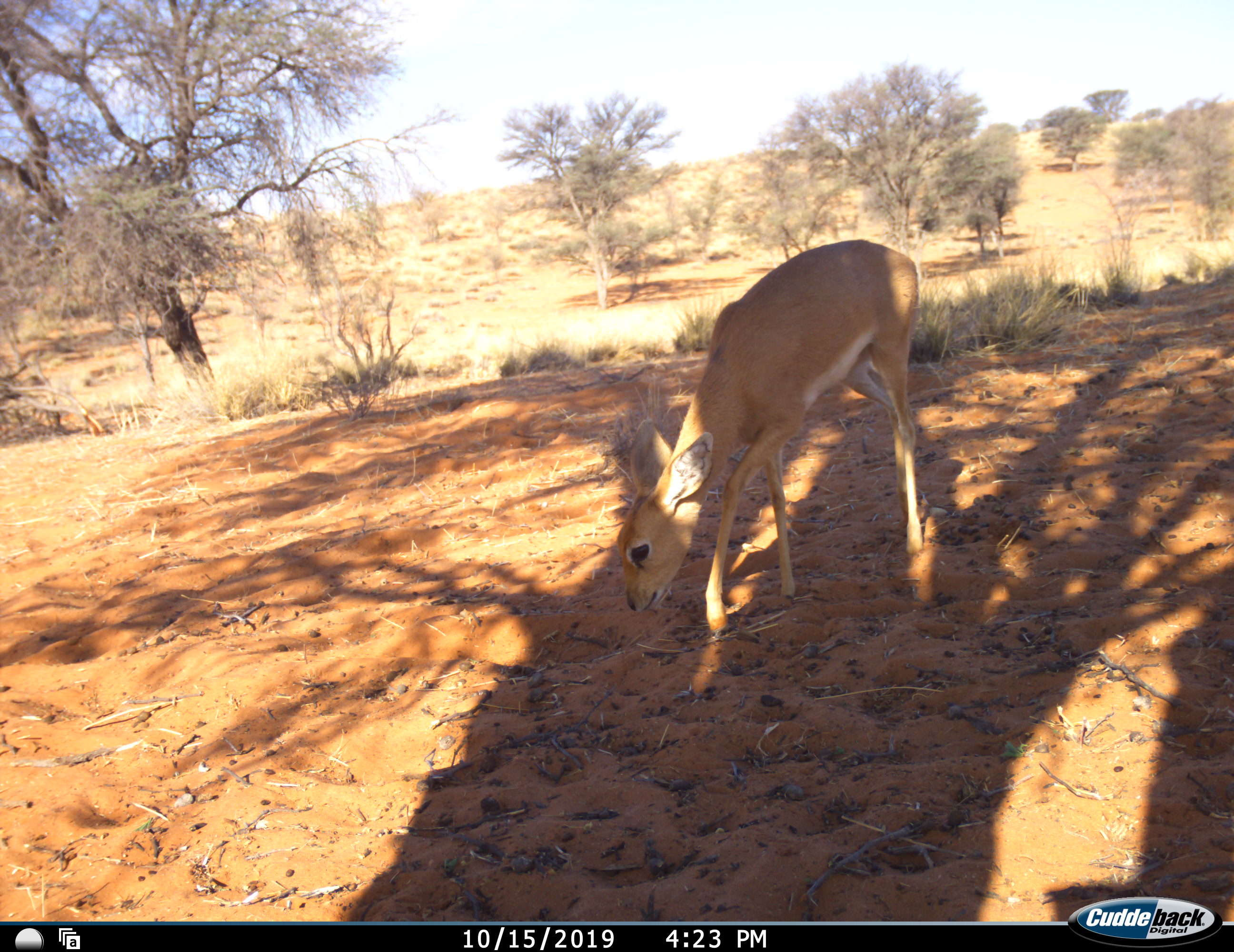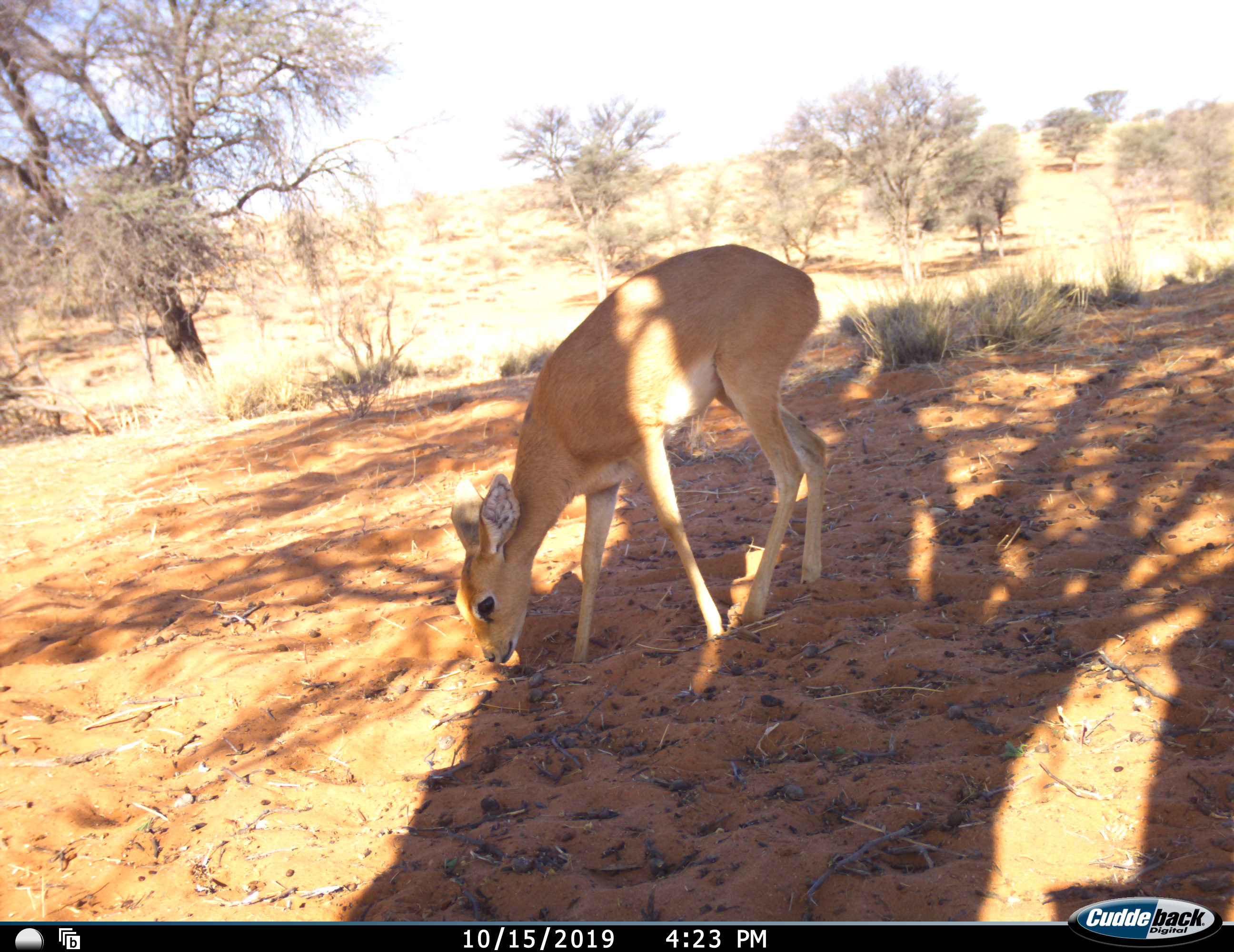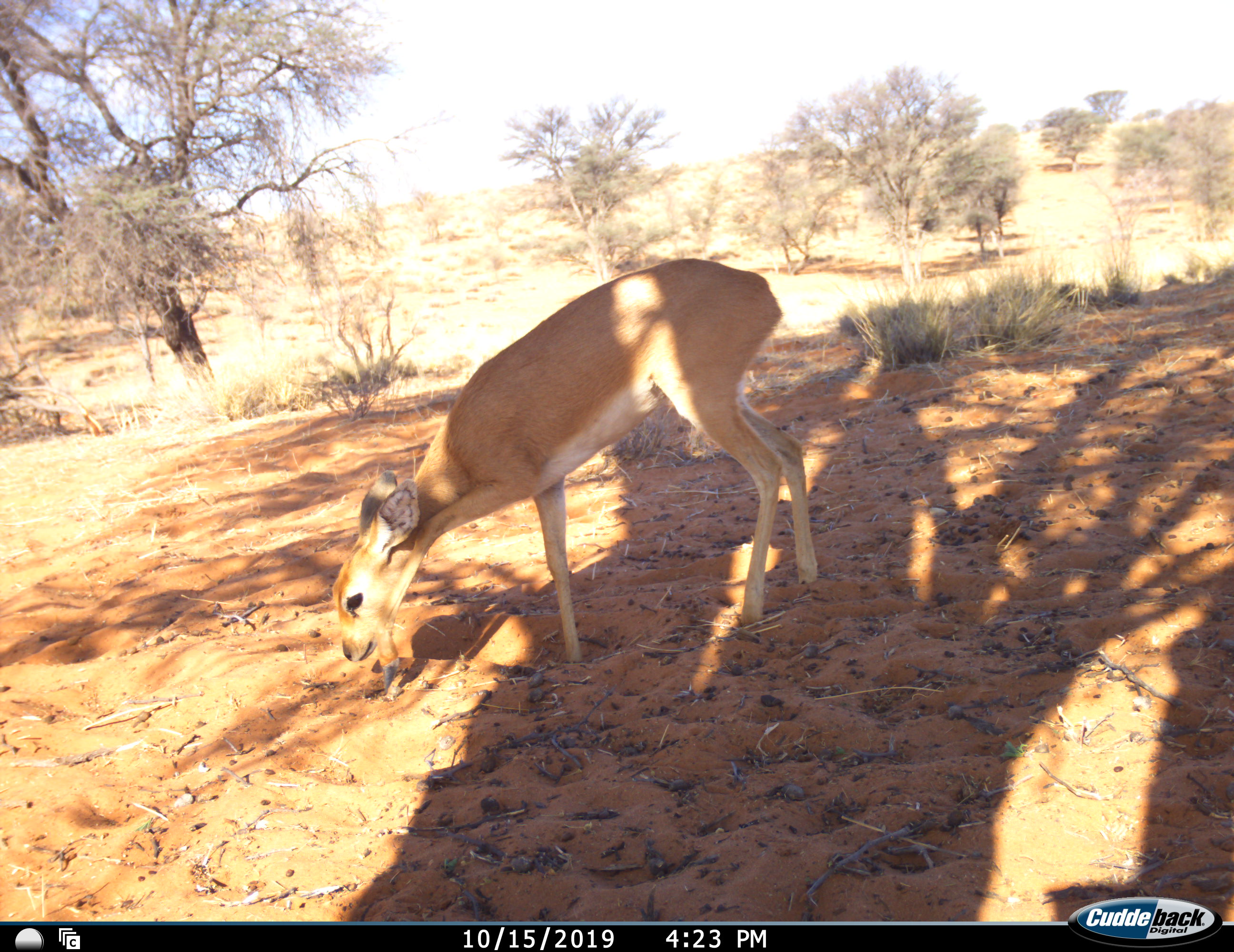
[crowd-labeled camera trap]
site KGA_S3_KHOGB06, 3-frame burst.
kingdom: Animalia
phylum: Chordata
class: Mammalia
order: Artiodactyla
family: Bovidae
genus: Raphicerus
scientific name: Raphicerus campestris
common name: steenbok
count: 1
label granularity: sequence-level